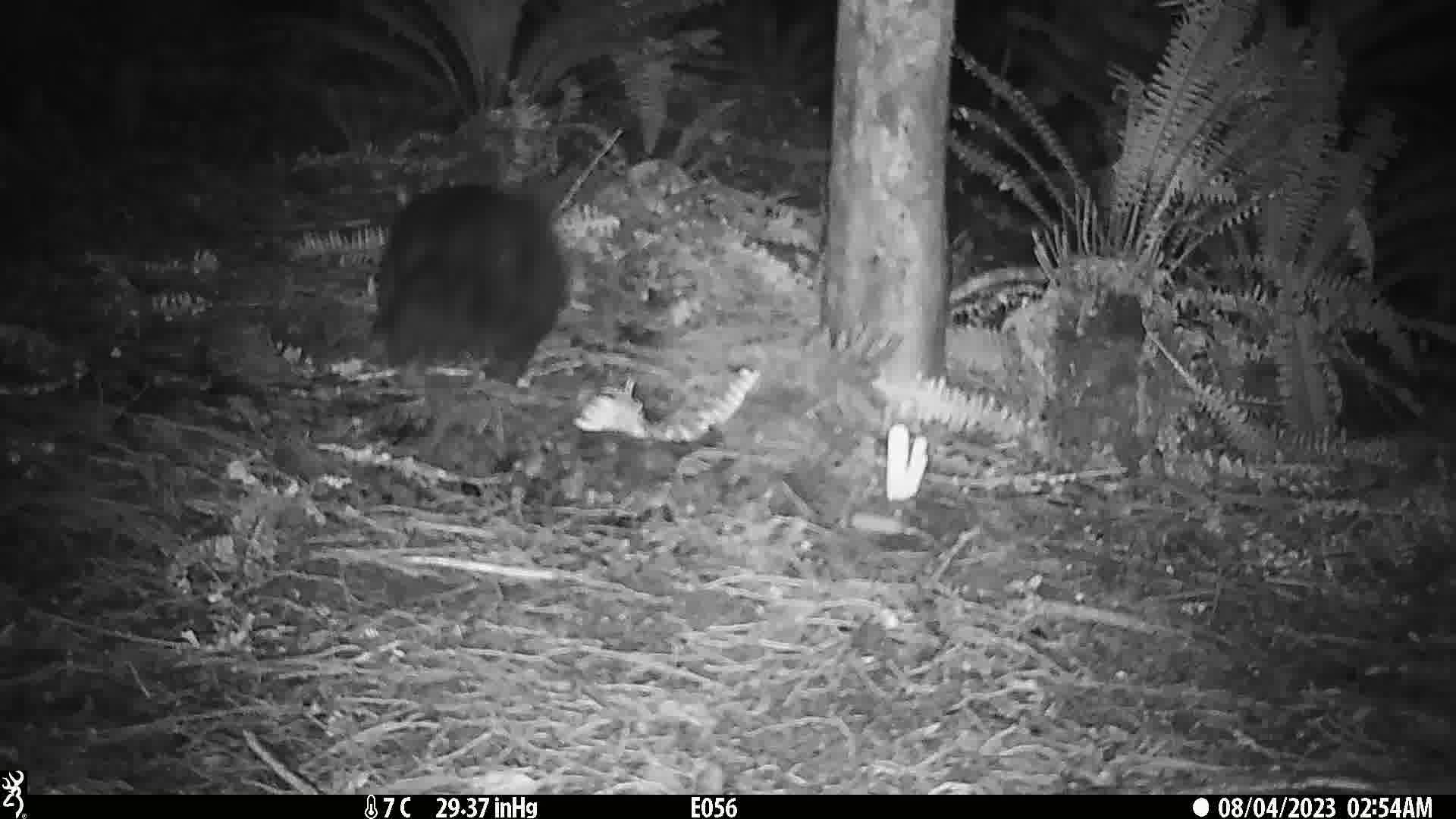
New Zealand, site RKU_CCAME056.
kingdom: Animalia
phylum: Chordata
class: Mammalia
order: Diprotodontia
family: Phalangeridae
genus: Trichosurus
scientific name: Trichosurus vulpecula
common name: common brushtail possum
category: possum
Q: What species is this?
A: Possum (common brushtail possum) (Trichosurus vulpecula).